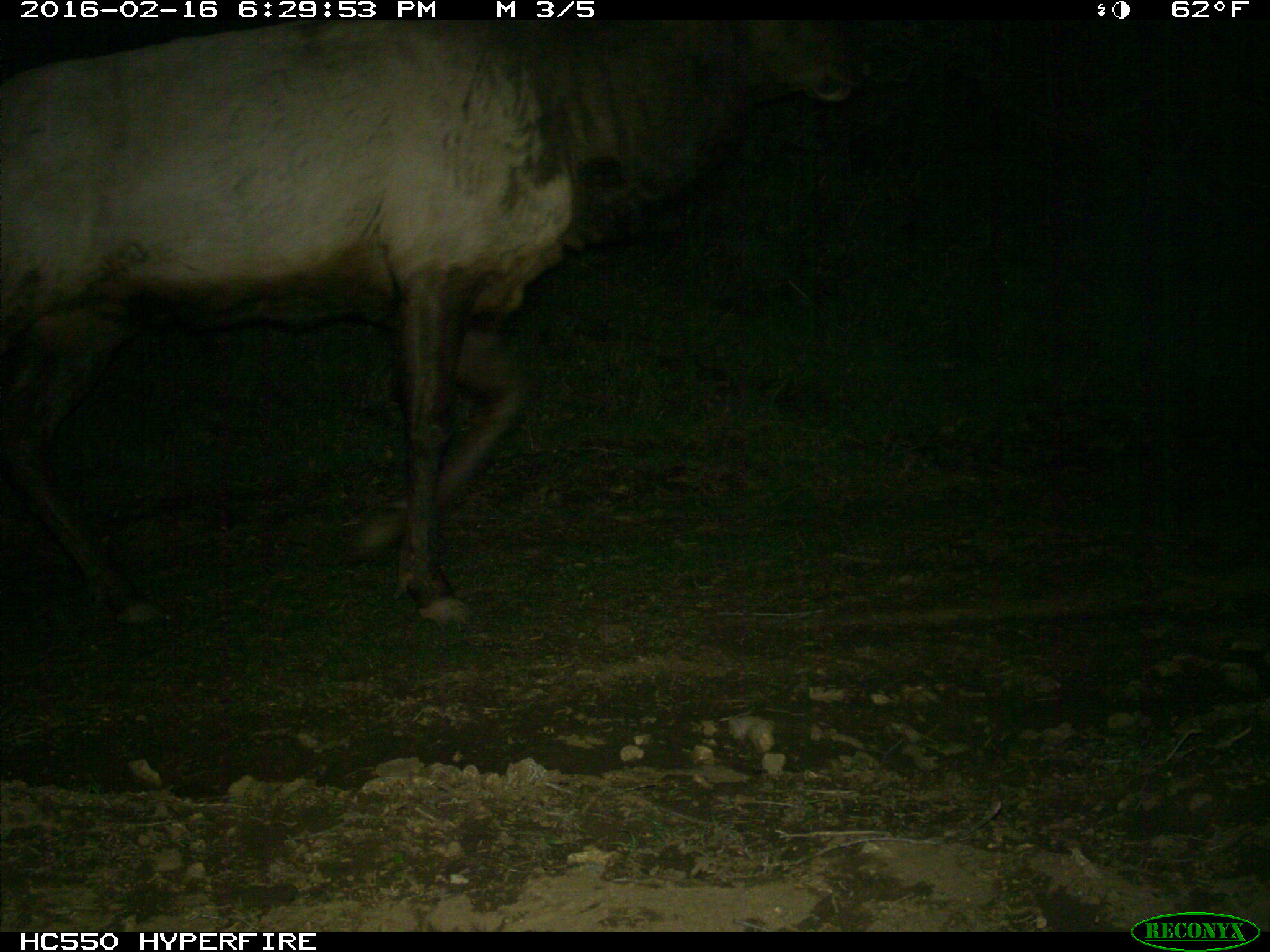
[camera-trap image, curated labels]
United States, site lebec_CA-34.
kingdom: Animalia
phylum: Chordata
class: Mammalia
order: Artiodactyla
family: Cervidae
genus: Cervus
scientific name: Cervus canadensis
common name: elk